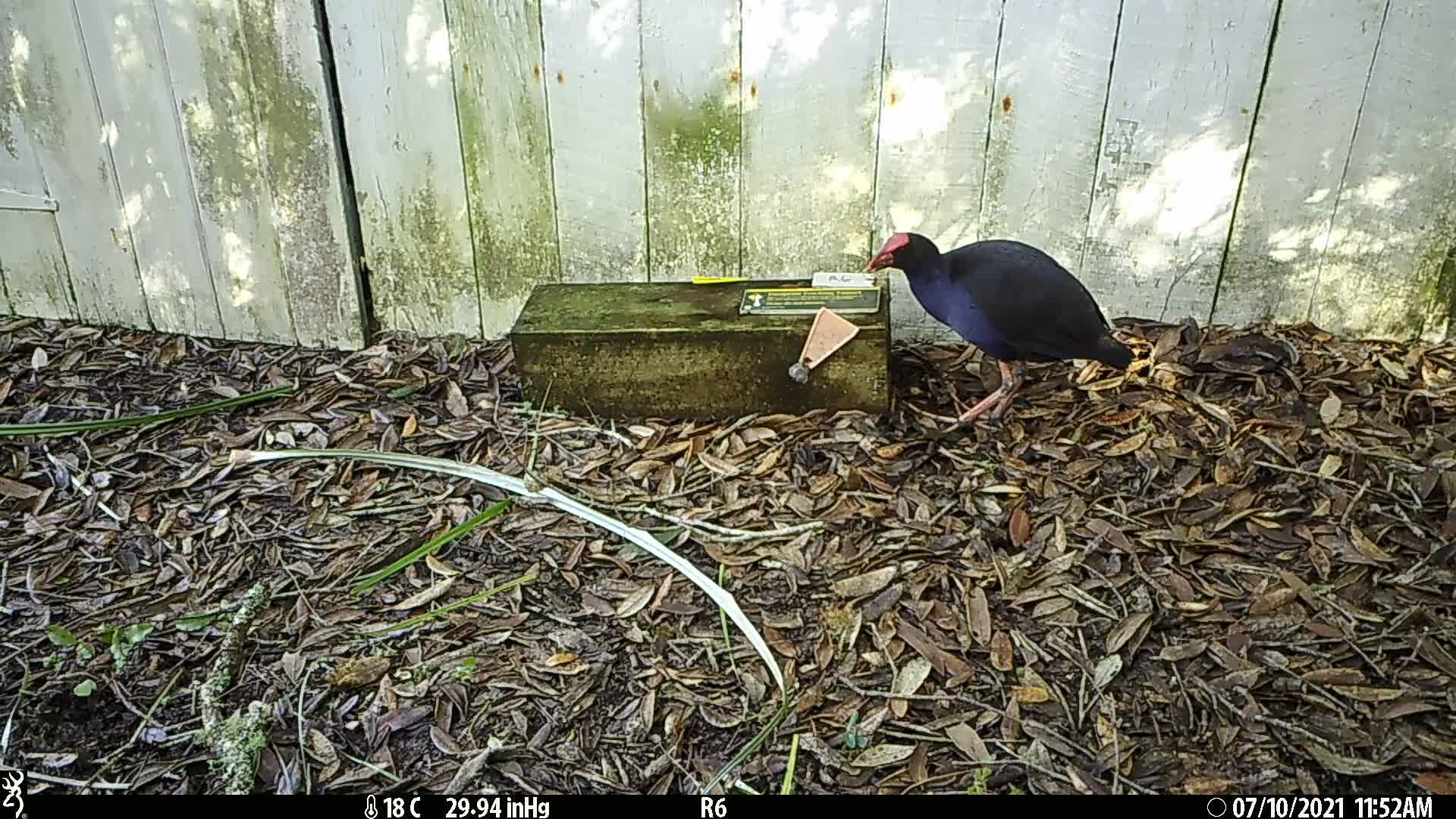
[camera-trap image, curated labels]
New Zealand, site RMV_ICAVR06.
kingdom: Animalia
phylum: Chordata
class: Aves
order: Gruiformes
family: Rallidae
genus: Porphyrio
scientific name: Porphyrio melanotus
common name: australasian swamphen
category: pukeko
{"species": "pukeko (australasian swamphen) (Porphyrio melanotus)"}